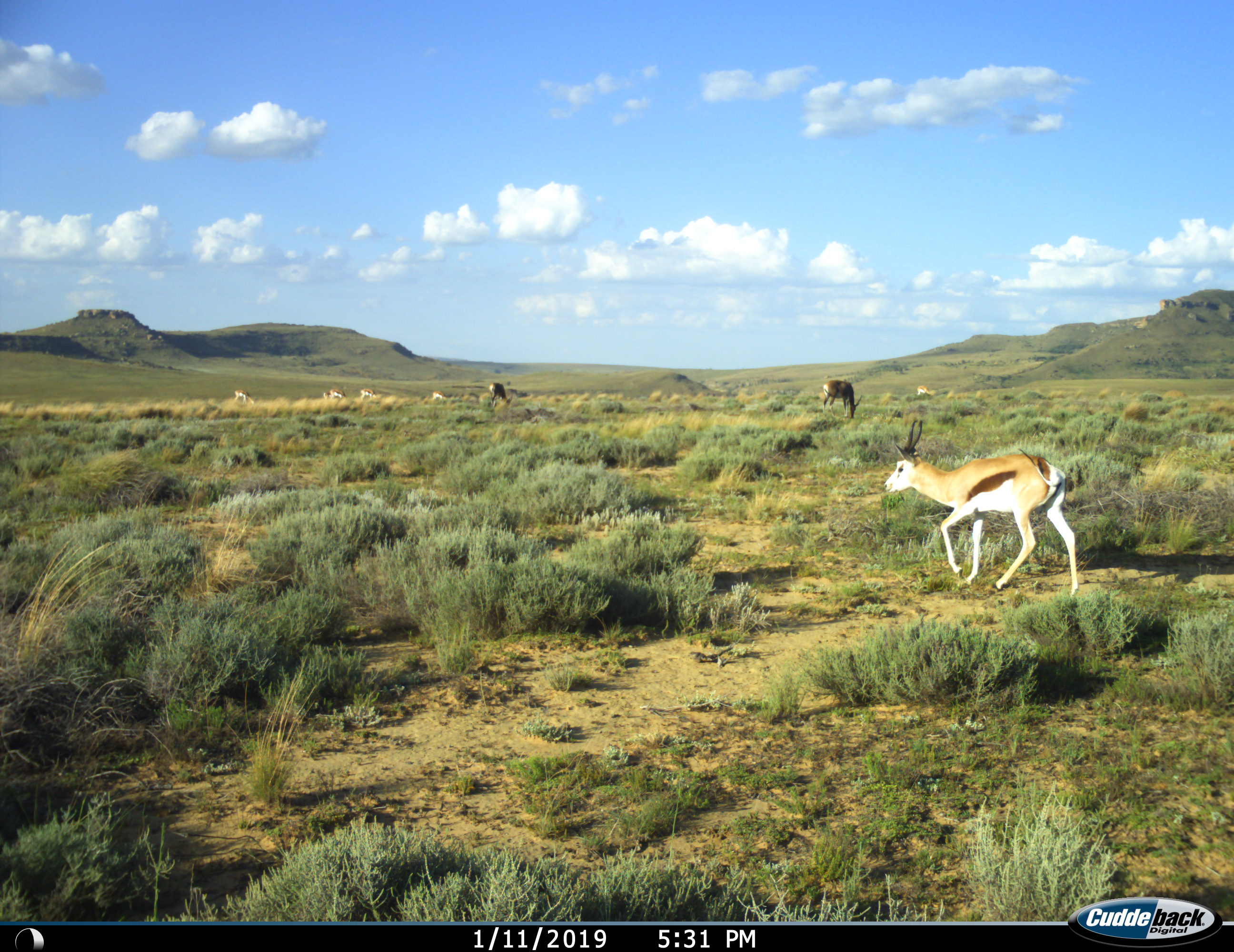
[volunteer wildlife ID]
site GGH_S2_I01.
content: unidentified animal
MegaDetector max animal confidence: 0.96